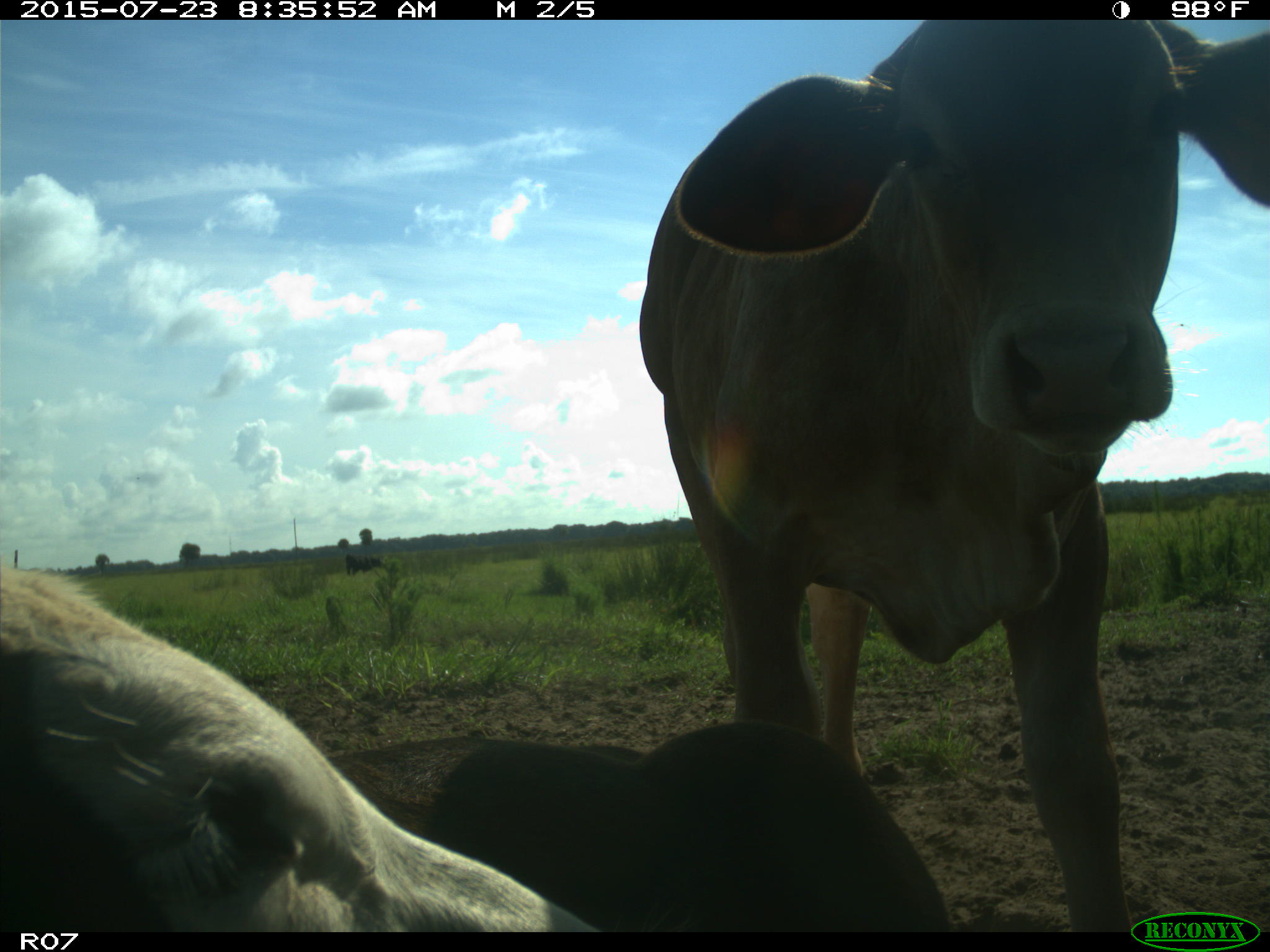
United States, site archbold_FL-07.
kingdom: Animalia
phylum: Chordata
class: Mammalia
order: Artiodactyla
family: Bovidae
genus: Bos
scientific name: Bos taurus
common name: domestic cow